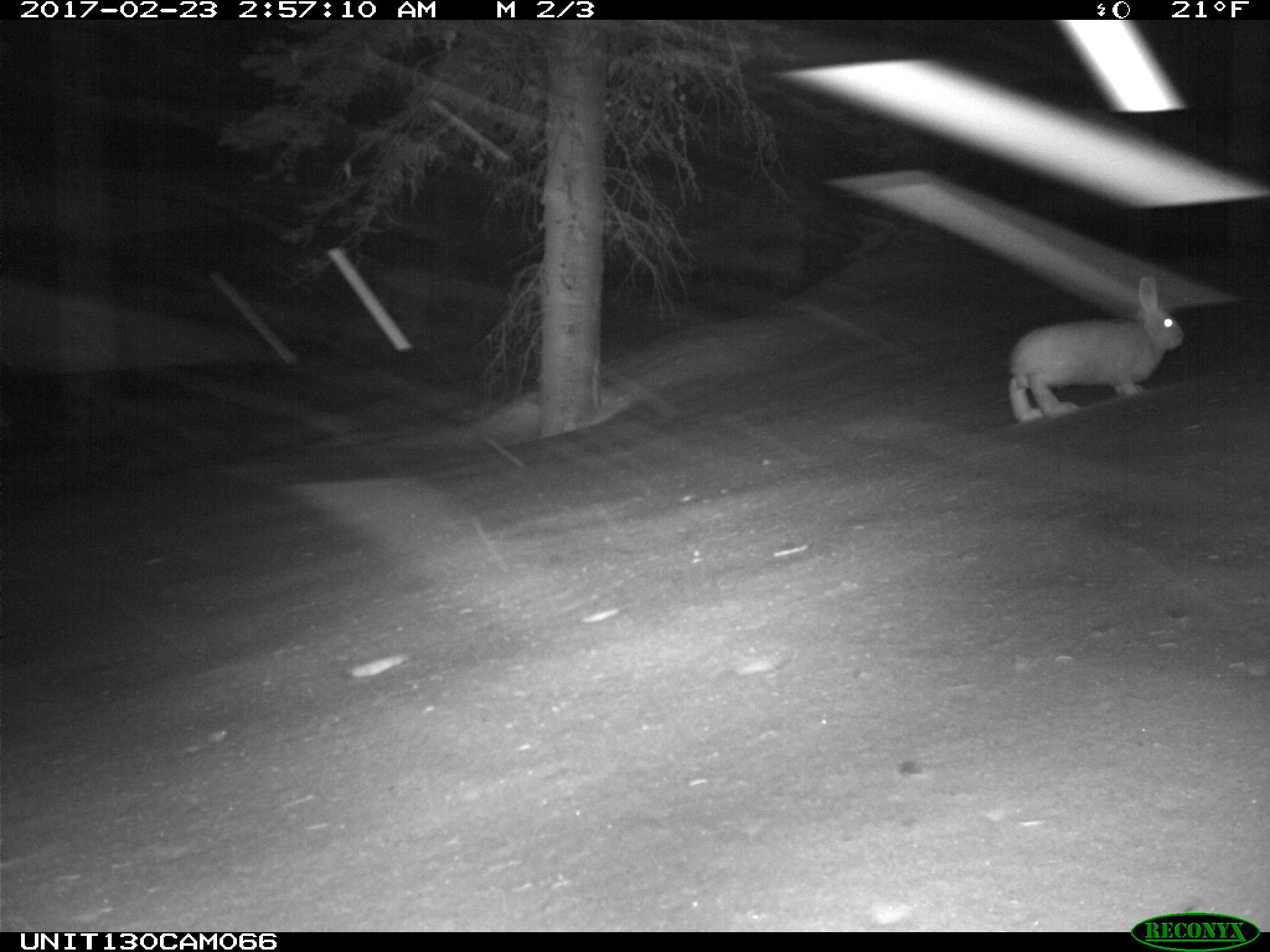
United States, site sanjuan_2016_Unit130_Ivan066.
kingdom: Animalia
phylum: Chordata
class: Mammalia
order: Lagomorpha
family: Leporidae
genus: Lepus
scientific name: Lepus americanus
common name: snowshoe hare